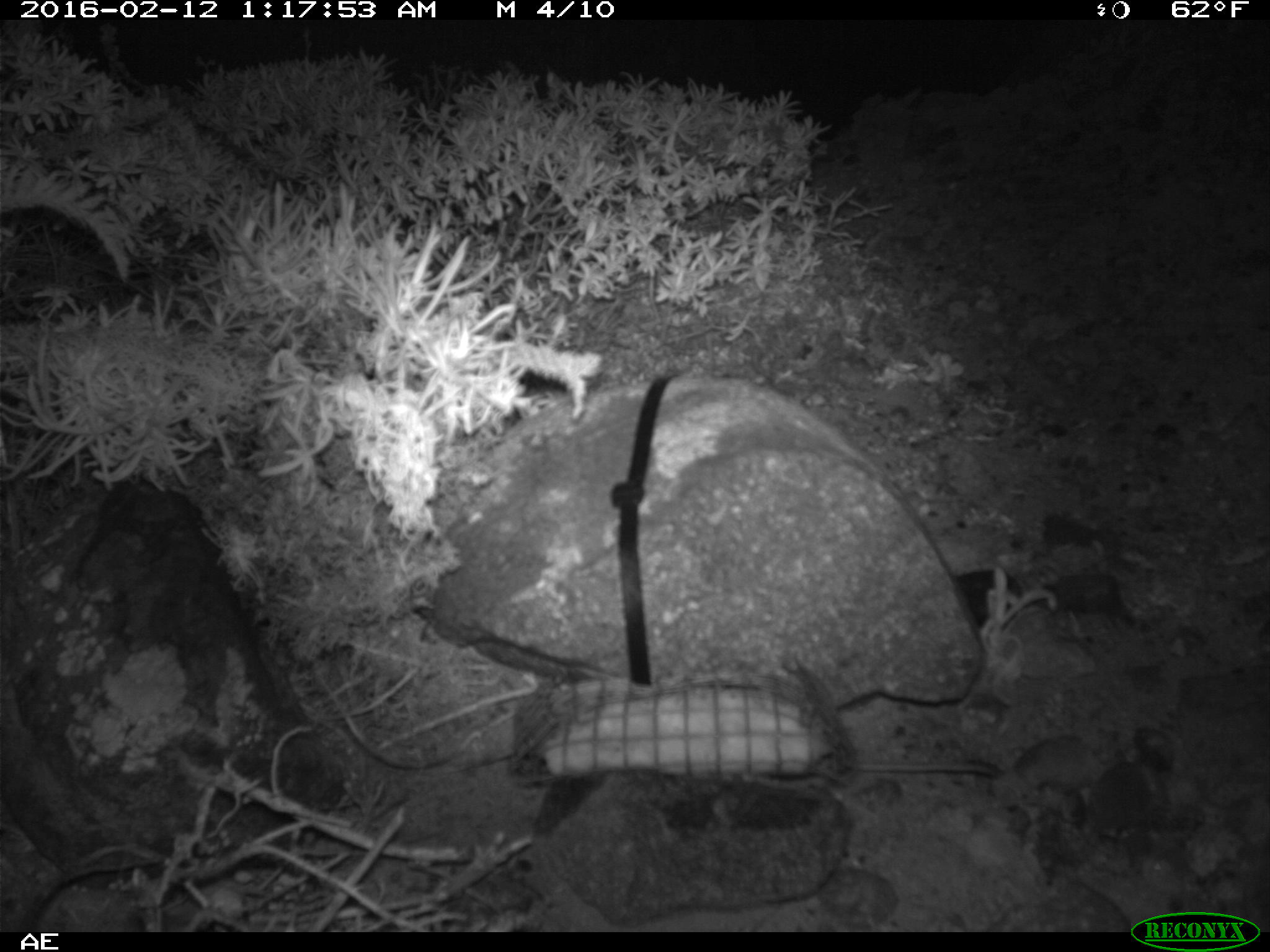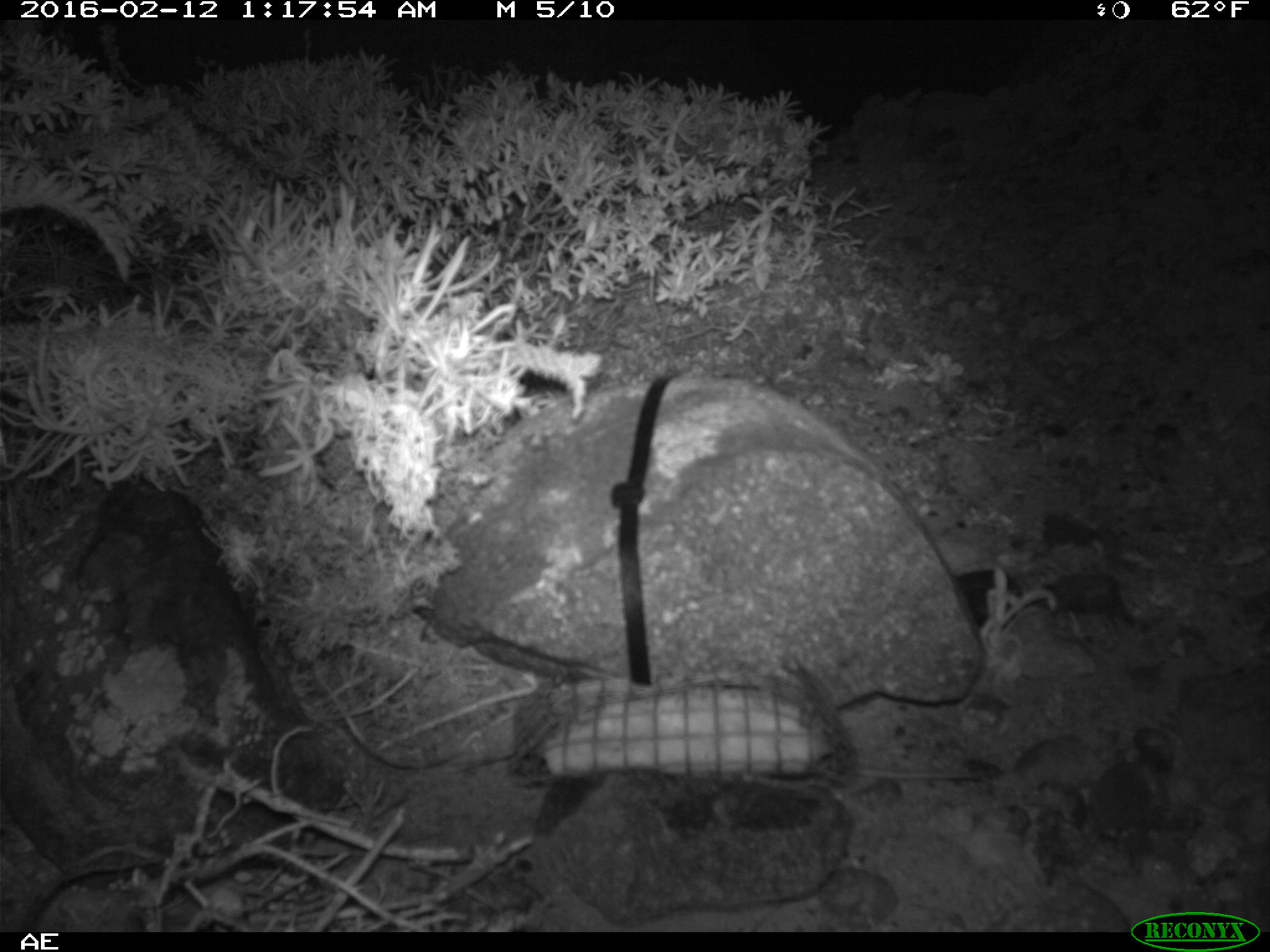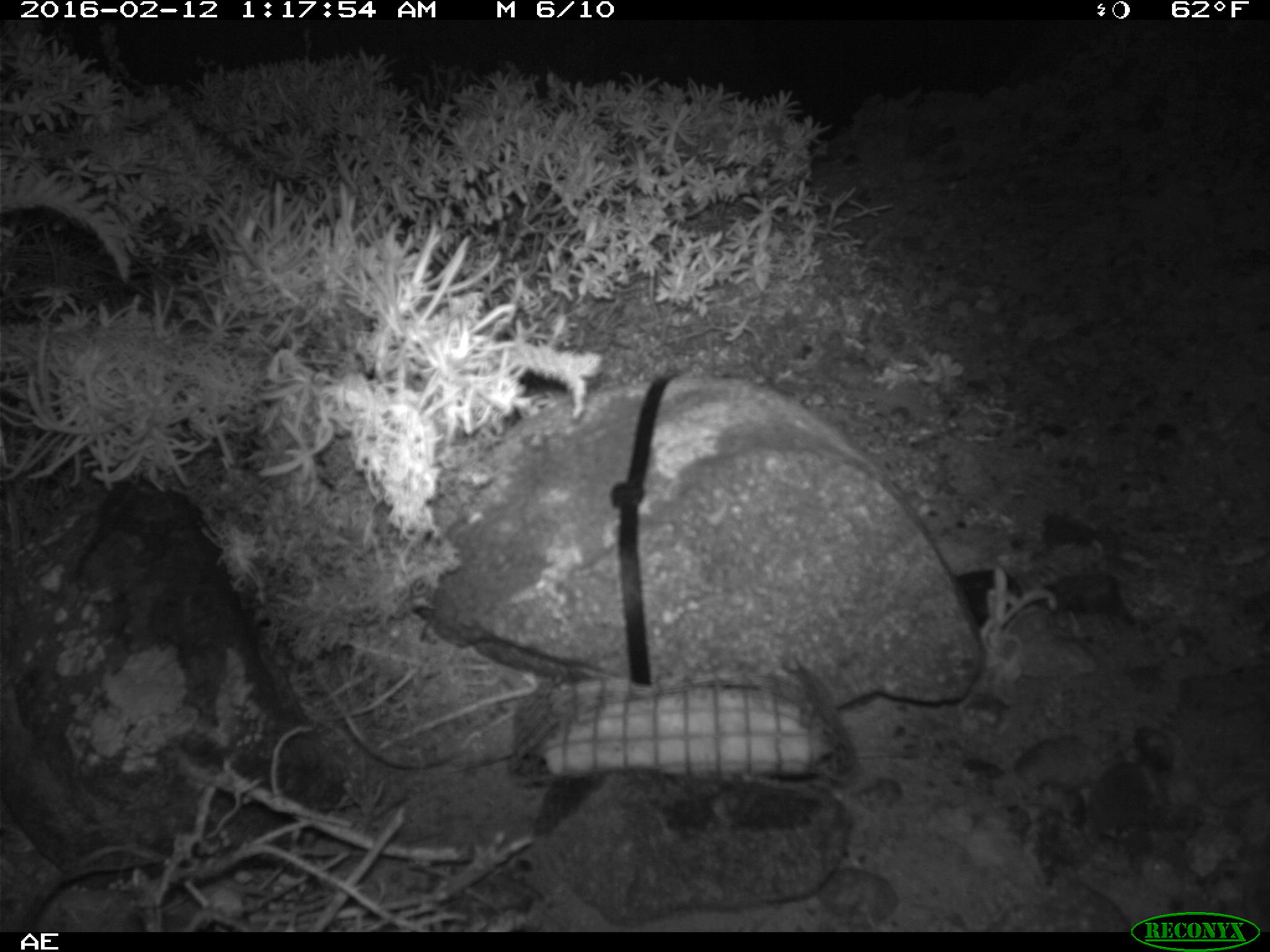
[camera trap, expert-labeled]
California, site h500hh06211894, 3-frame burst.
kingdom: Animalia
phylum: Chordata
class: Mammalia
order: Rodentia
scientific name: Rodentia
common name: rodent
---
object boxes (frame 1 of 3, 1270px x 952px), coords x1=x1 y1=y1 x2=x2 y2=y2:
rodent: x1=840 y1=739 x2=1000 y2=778